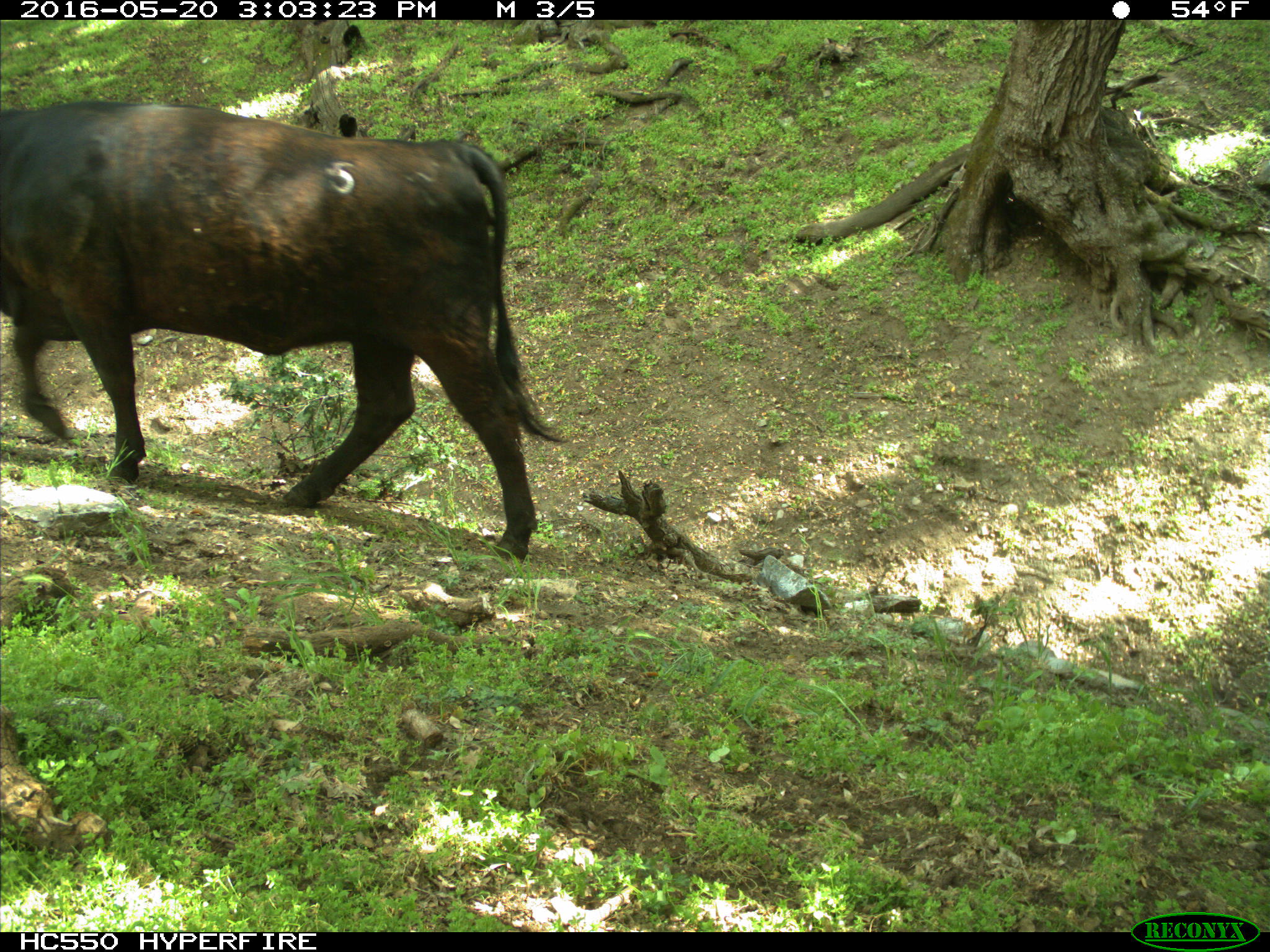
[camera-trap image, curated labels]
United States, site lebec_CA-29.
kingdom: Animalia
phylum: Chordata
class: Mammalia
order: Artiodactyla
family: Bovidae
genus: Bos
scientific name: Bos taurus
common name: domestic cow